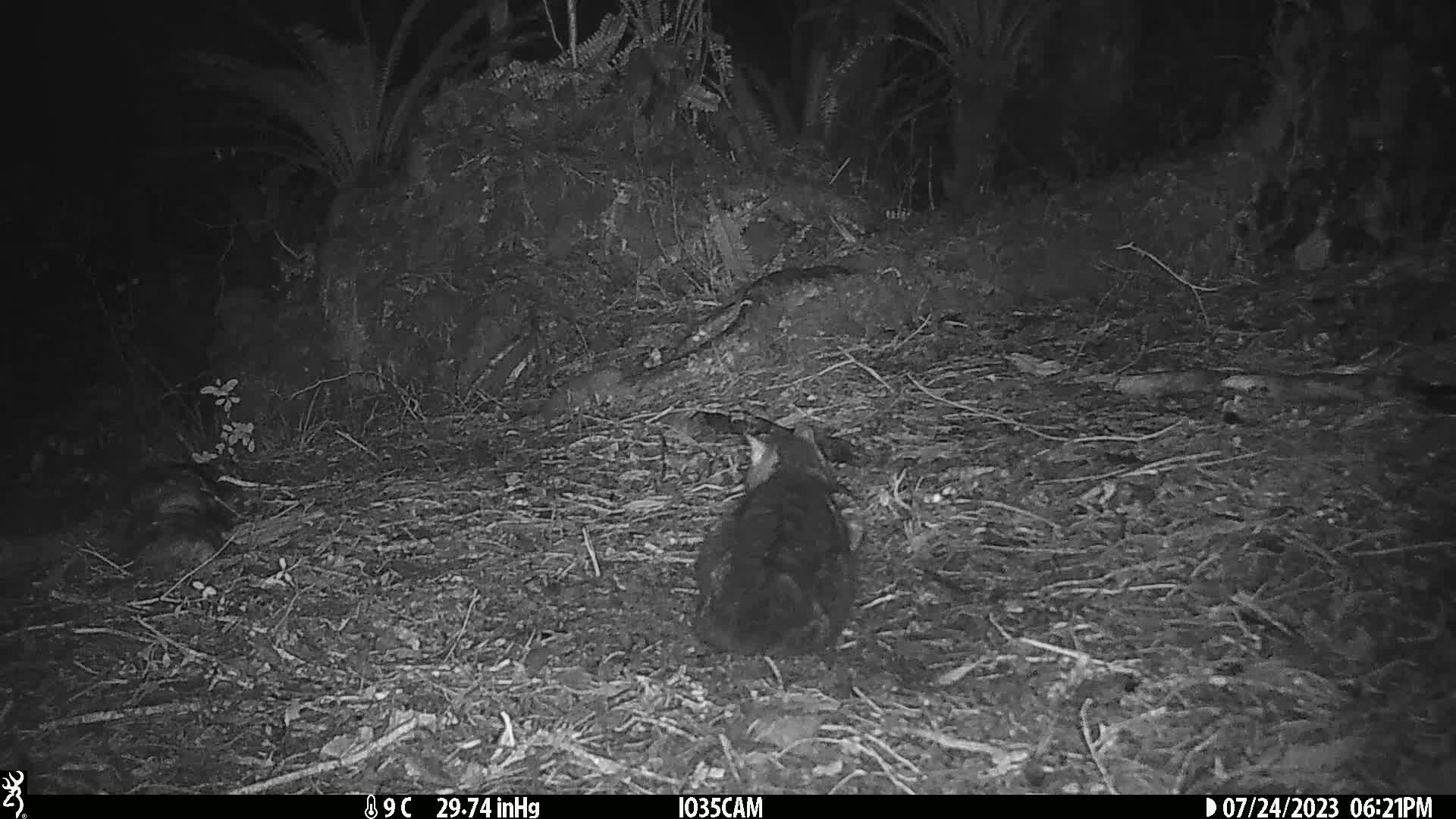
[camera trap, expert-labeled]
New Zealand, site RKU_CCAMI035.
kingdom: Animalia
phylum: Chordata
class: Mammalia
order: Carnivora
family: Felidae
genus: Felis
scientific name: Felis catus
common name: domestic cat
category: cat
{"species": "cat (domestic cat) (Felis catus)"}